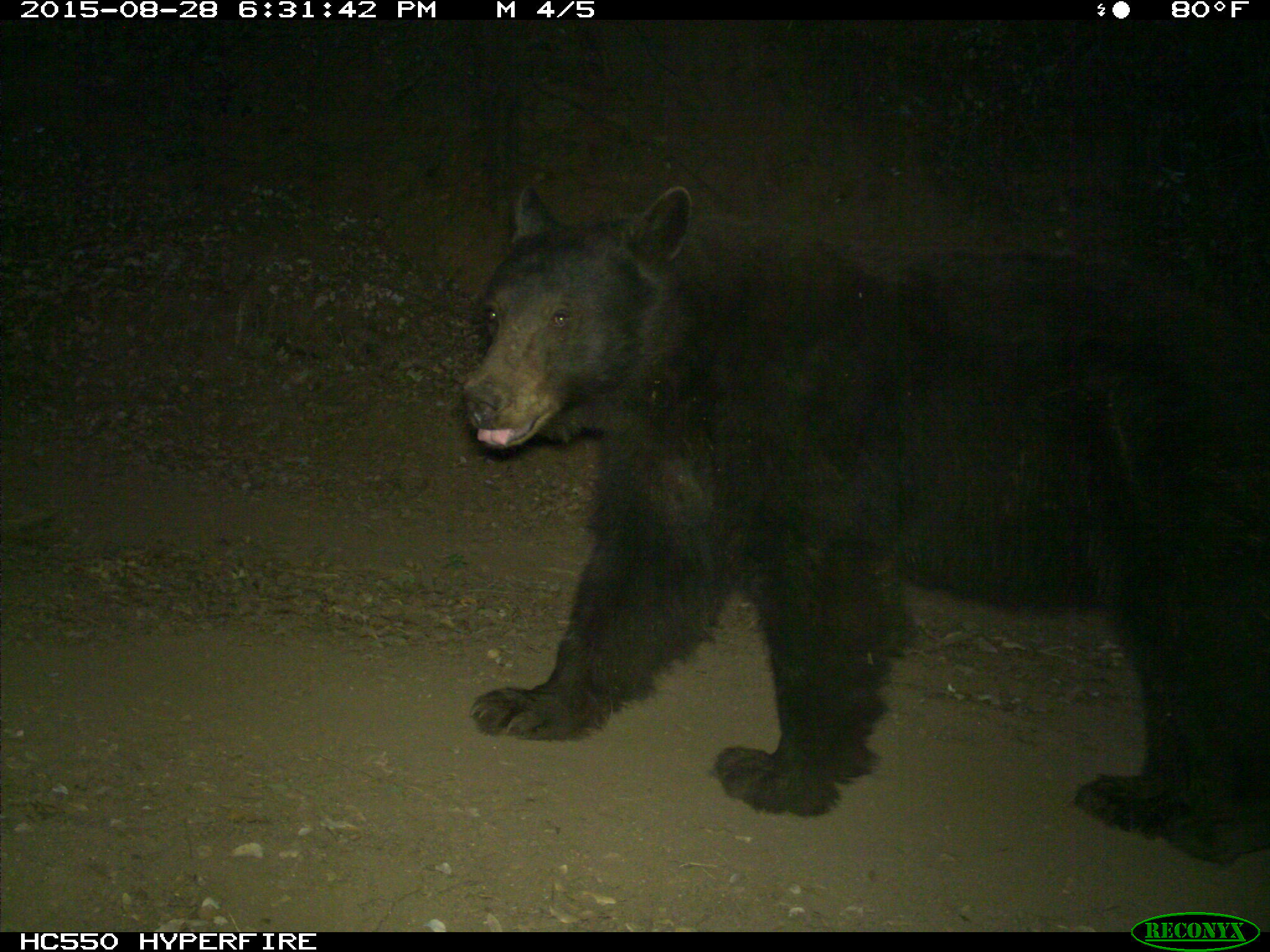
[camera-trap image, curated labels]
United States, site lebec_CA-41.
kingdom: Animalia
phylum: Chordata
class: Mammalia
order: Carnivora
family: Ursidae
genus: Ursus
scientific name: Ursus americanus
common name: american black bear